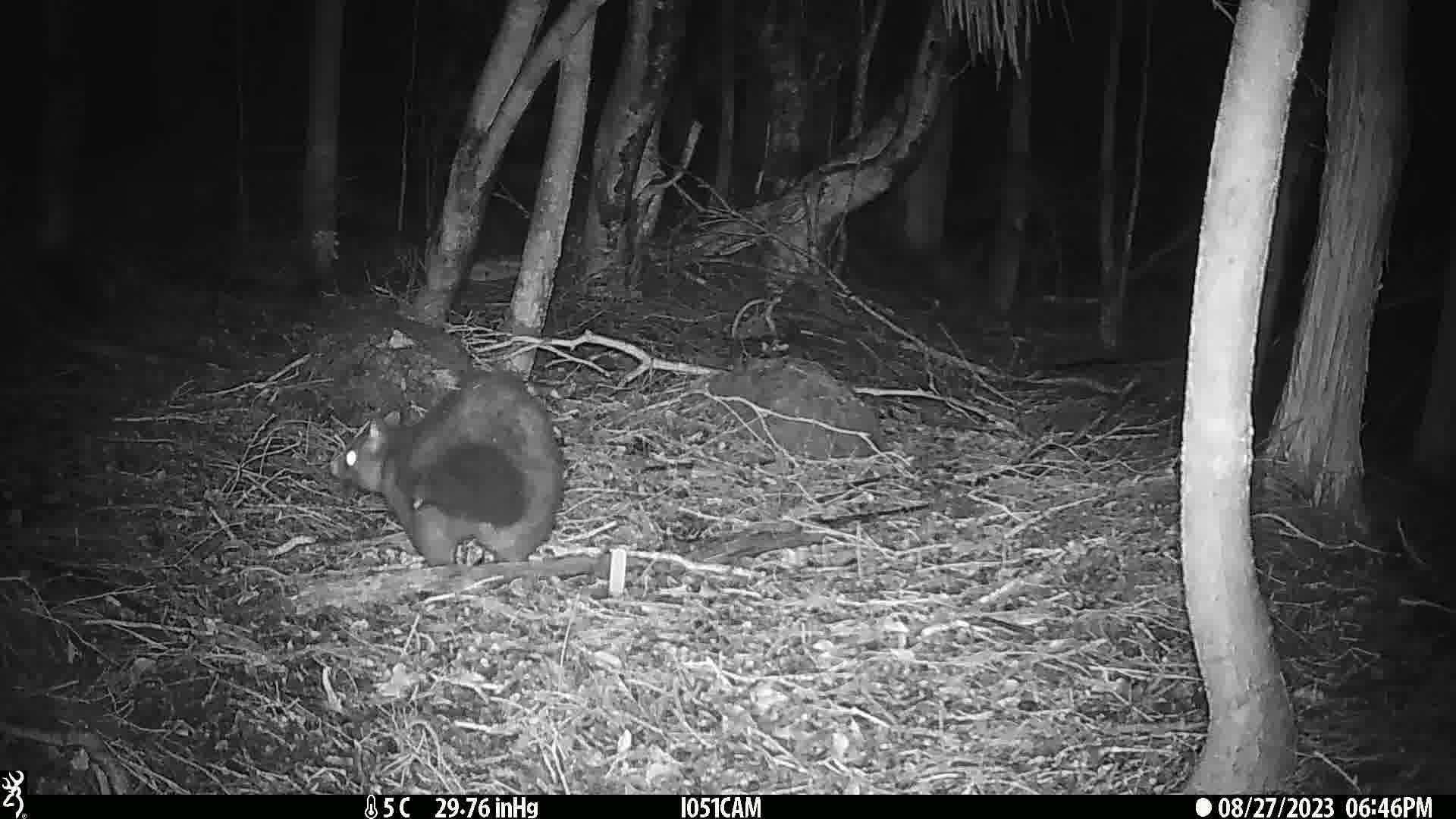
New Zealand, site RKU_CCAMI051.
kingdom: Animalia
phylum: Chordata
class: Mammalia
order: Diprotodontia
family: Phalangeridae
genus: Trichosurus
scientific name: Trichosurus vulpecula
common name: common brushtail possum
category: possum